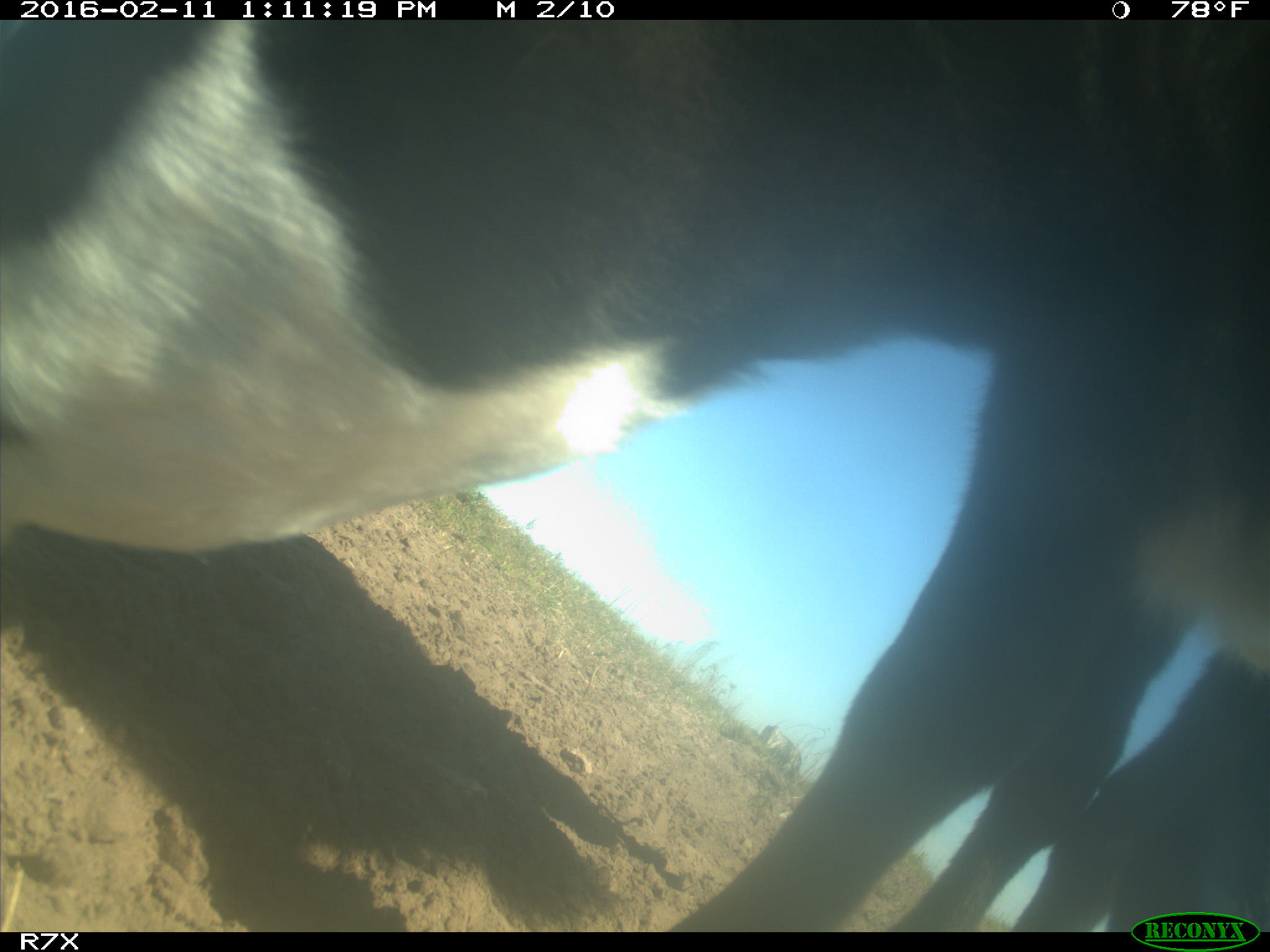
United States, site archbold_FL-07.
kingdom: Animalia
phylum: Chordata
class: Mammalia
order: Artiodactyla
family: Bovidae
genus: Bos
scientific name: Bos taurus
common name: domestic cow